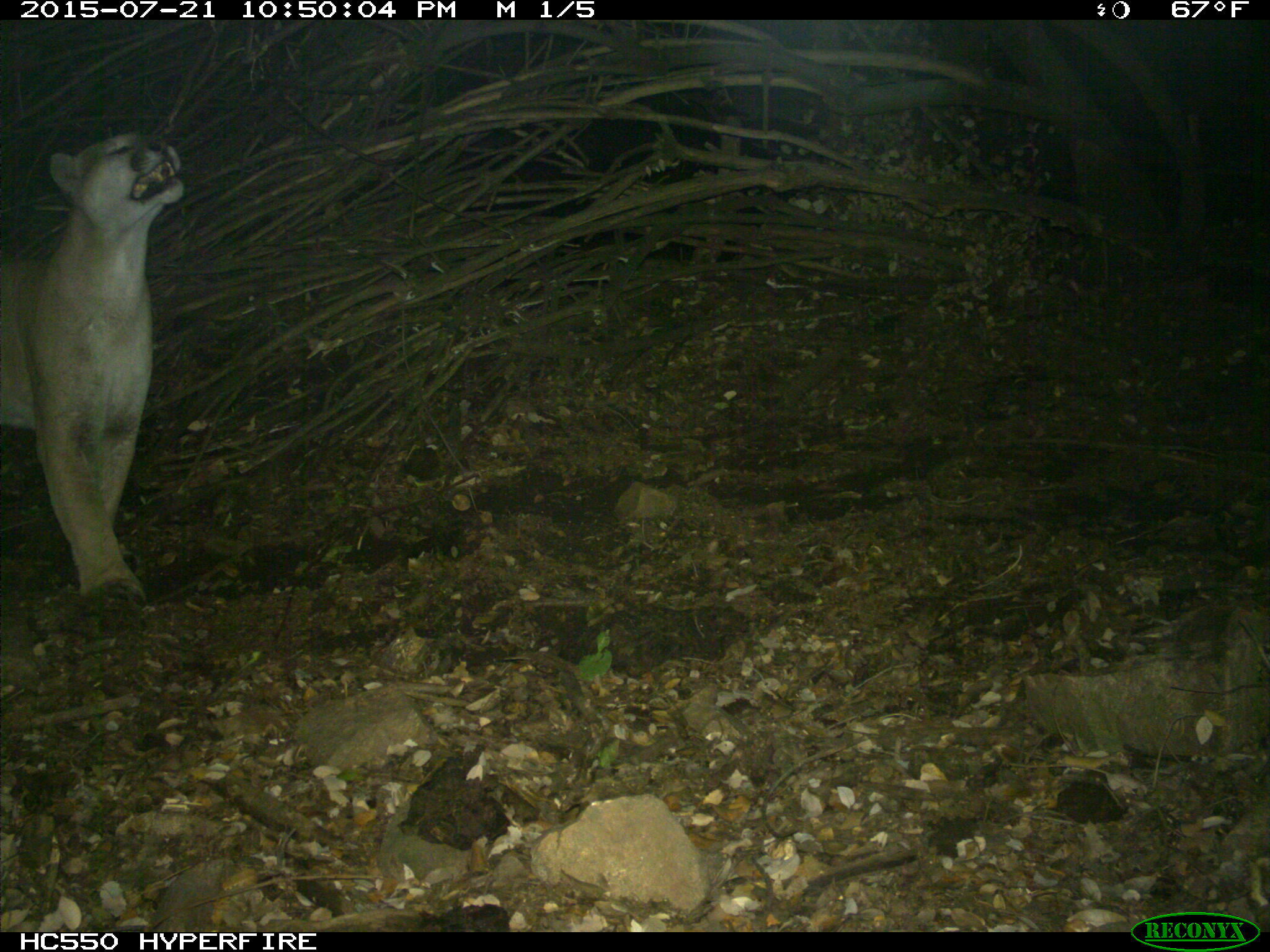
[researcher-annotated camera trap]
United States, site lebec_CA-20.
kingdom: Animalia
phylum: Chordata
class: Mammalia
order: Carnivora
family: Felidae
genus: Puma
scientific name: Puma concolor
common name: mountain lion